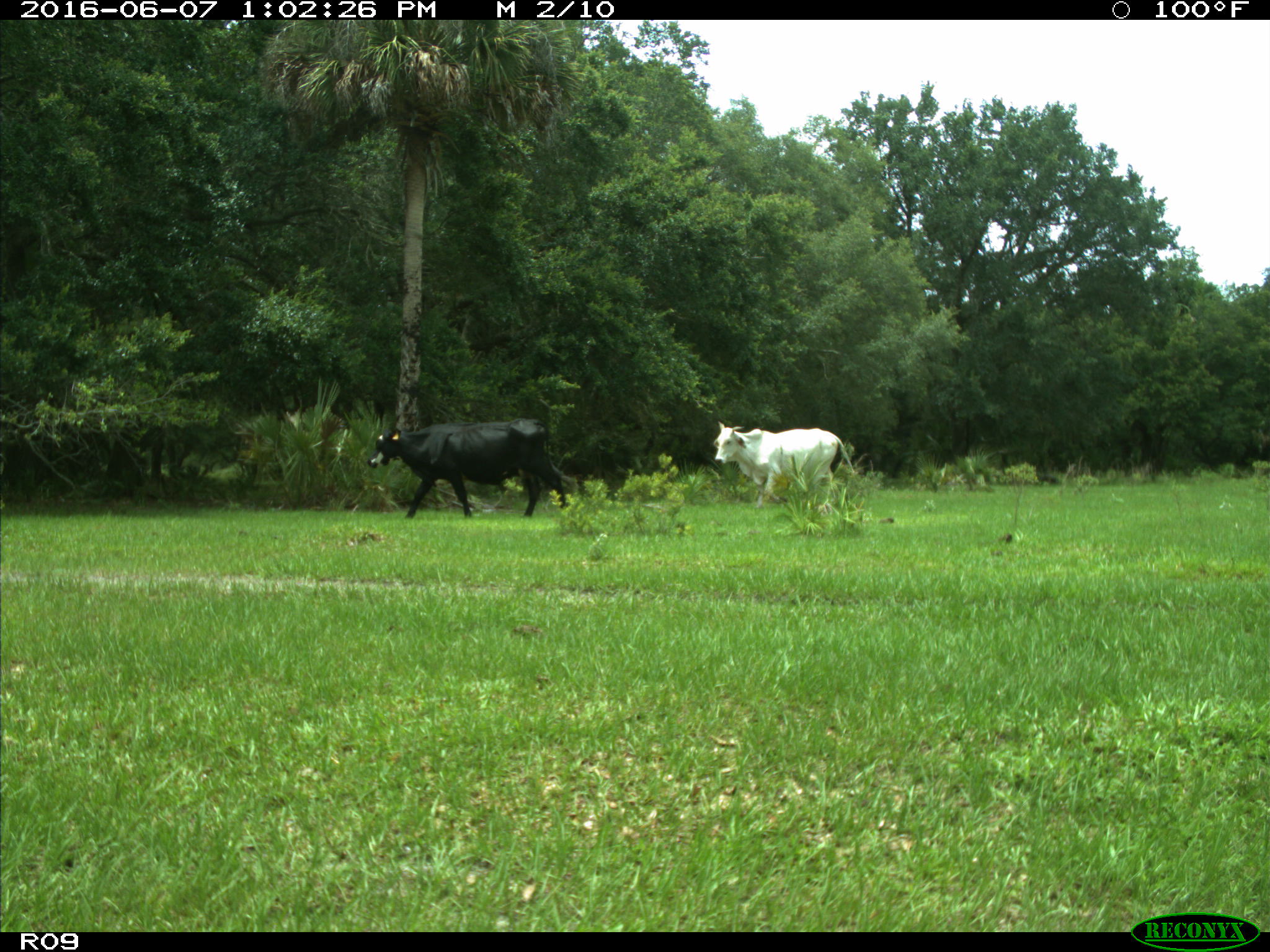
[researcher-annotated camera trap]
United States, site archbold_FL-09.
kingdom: Animalia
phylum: Chordata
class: Mammalia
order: Artiodactyla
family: Bovidae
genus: Bos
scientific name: Bos taurus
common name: domestic cow